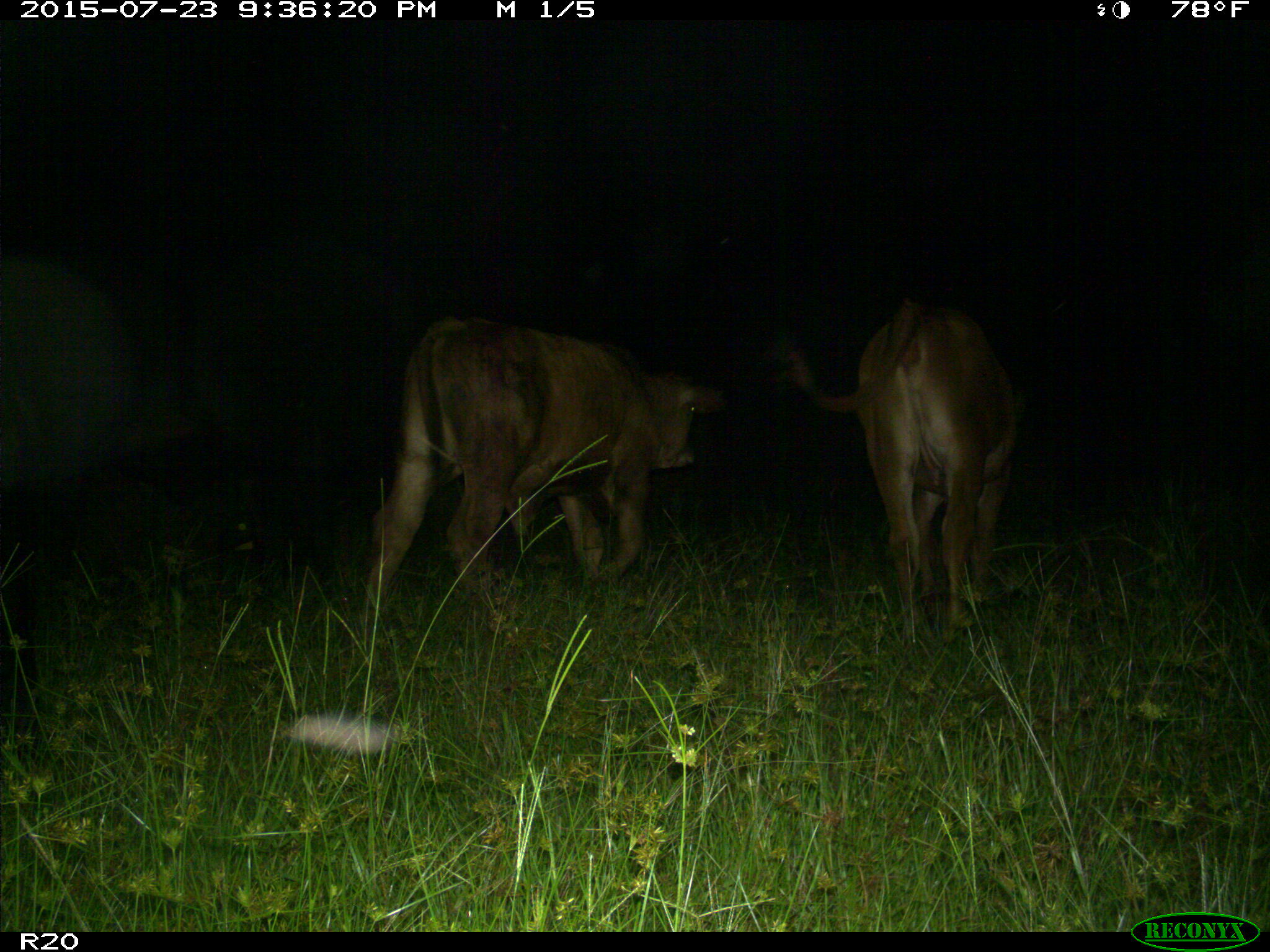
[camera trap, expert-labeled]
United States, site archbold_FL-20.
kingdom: Animalia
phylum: Chordata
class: Mammalia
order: Artiodactyla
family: Bovidae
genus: Bos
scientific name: Bos taurus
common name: domestic cow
Bos taurus (domestic cow).